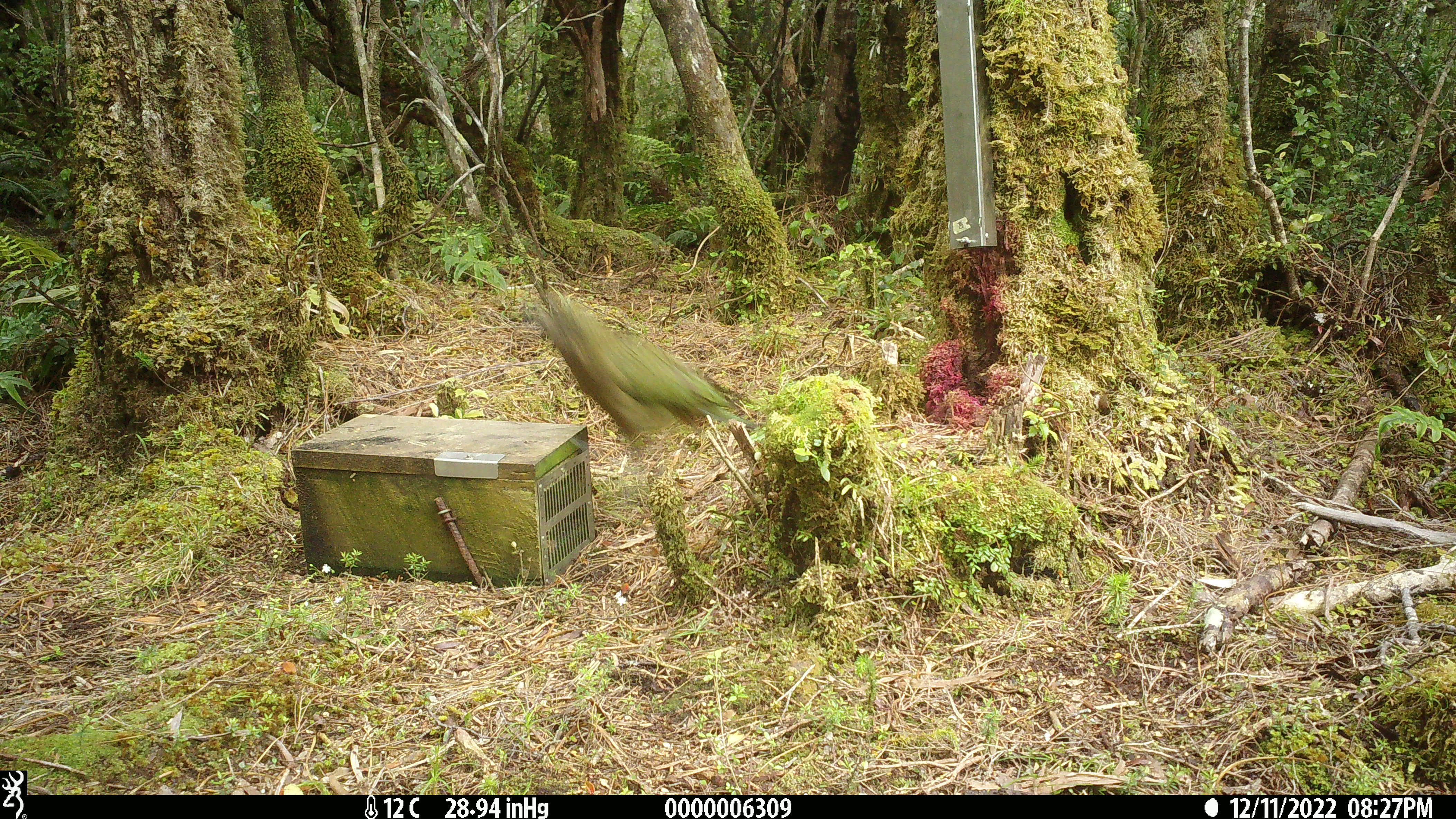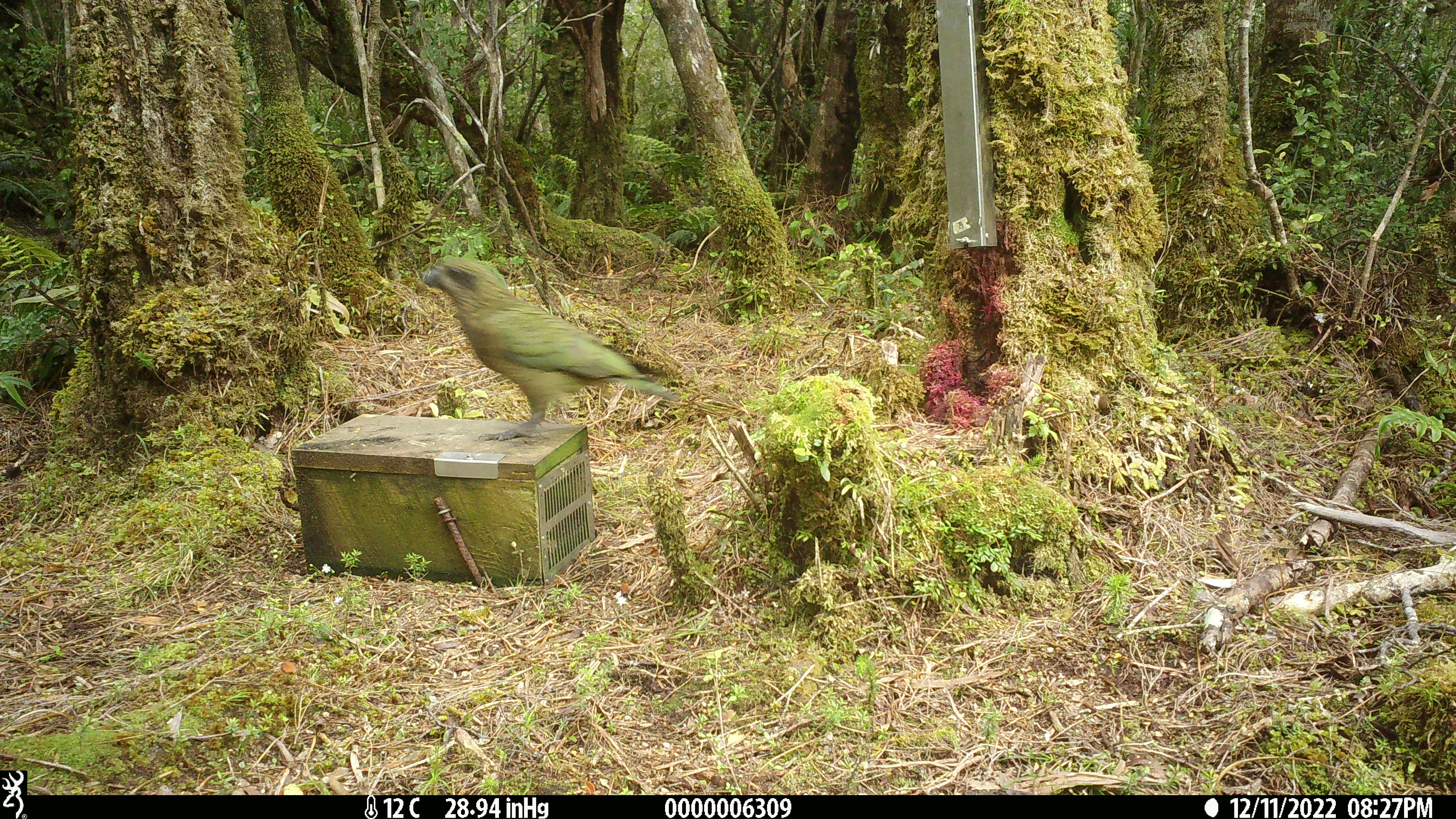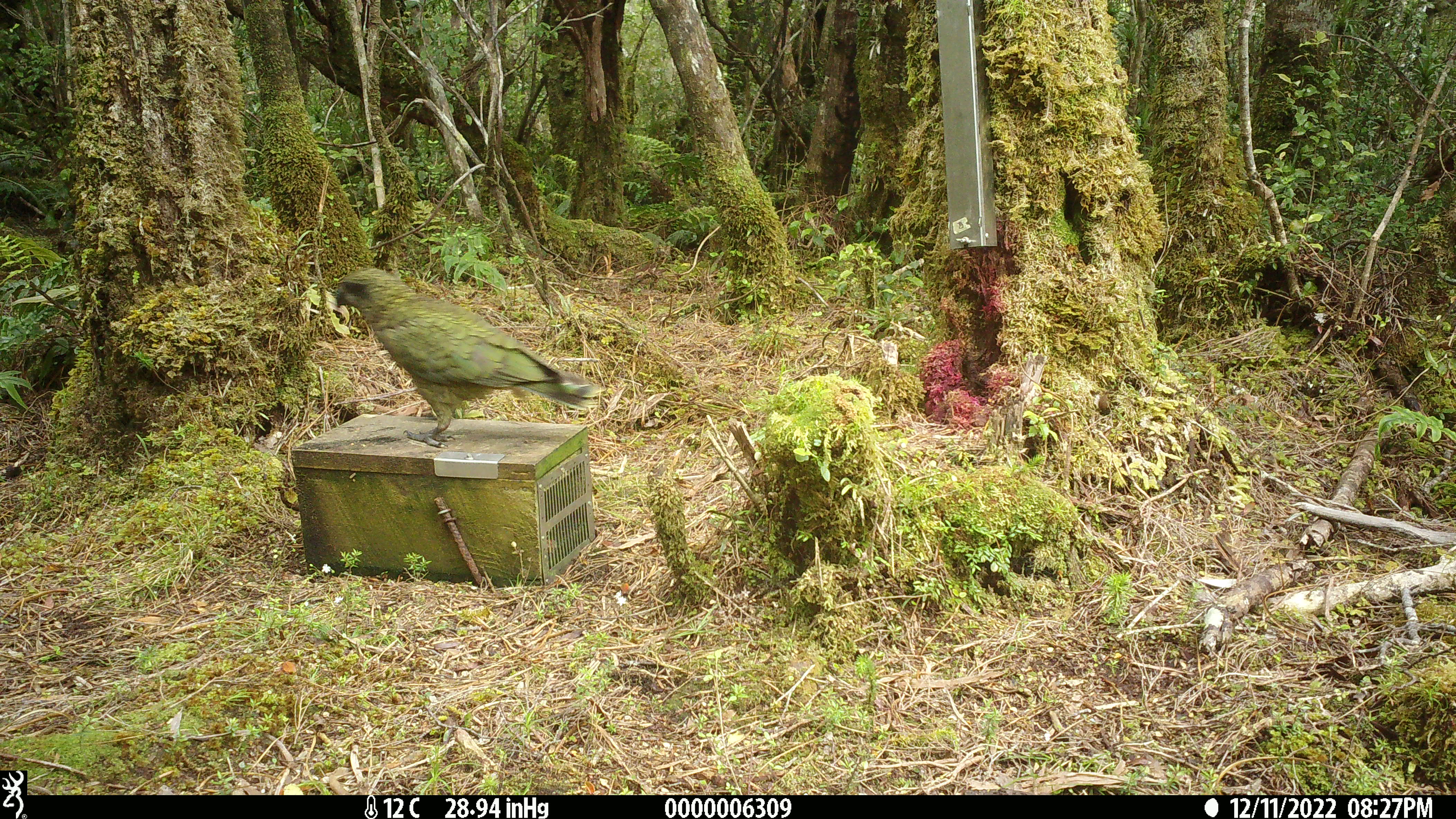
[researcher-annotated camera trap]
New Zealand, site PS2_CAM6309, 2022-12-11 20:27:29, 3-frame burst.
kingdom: Animalia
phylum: Chordata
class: Aves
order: Psittaciformes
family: Strigopidae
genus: Nestor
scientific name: Nestor notabilis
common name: kea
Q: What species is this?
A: Kea (Nestor notabilis).